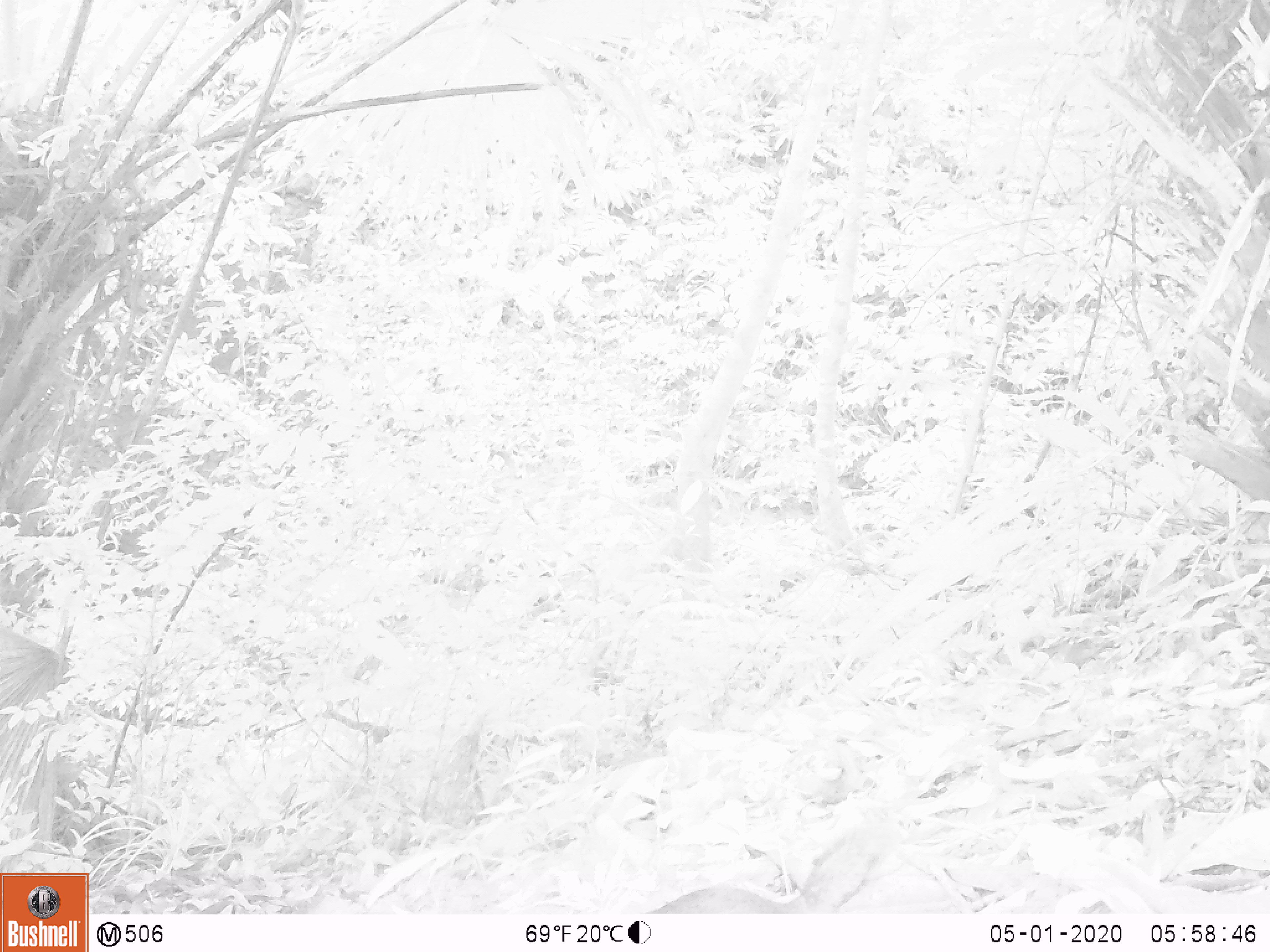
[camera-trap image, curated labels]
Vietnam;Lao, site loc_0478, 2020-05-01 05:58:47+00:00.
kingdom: Animalia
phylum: Chordata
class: Mammalia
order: Rodentia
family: Sciuridae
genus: Dremomys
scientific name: Dremomys rufigenis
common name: red-cheeked squirrel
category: red cheeked squirrel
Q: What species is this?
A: Red cheeked squirrel (red-cheeked squirrel) (Dremomys rufigenis).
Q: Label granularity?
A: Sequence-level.